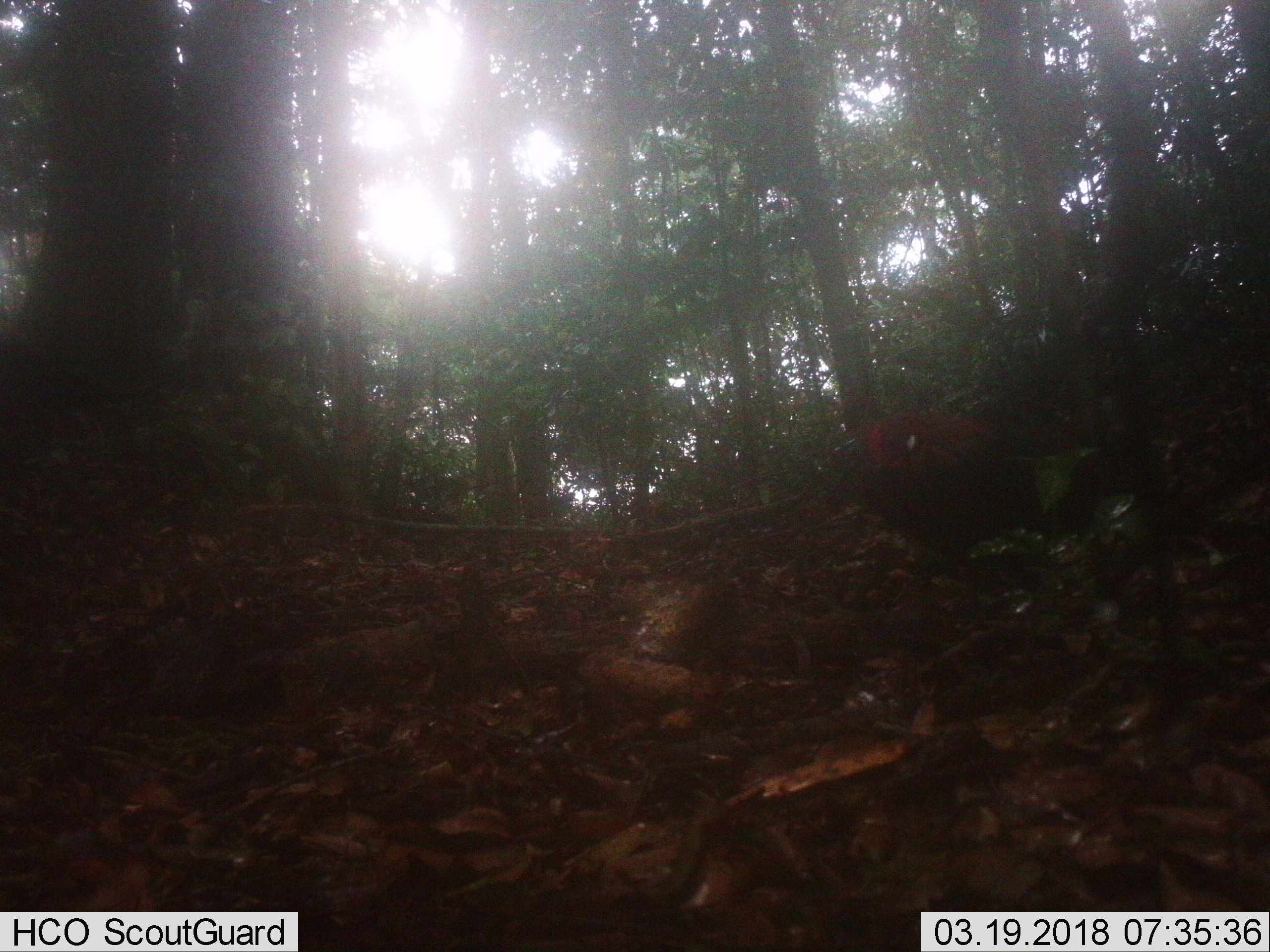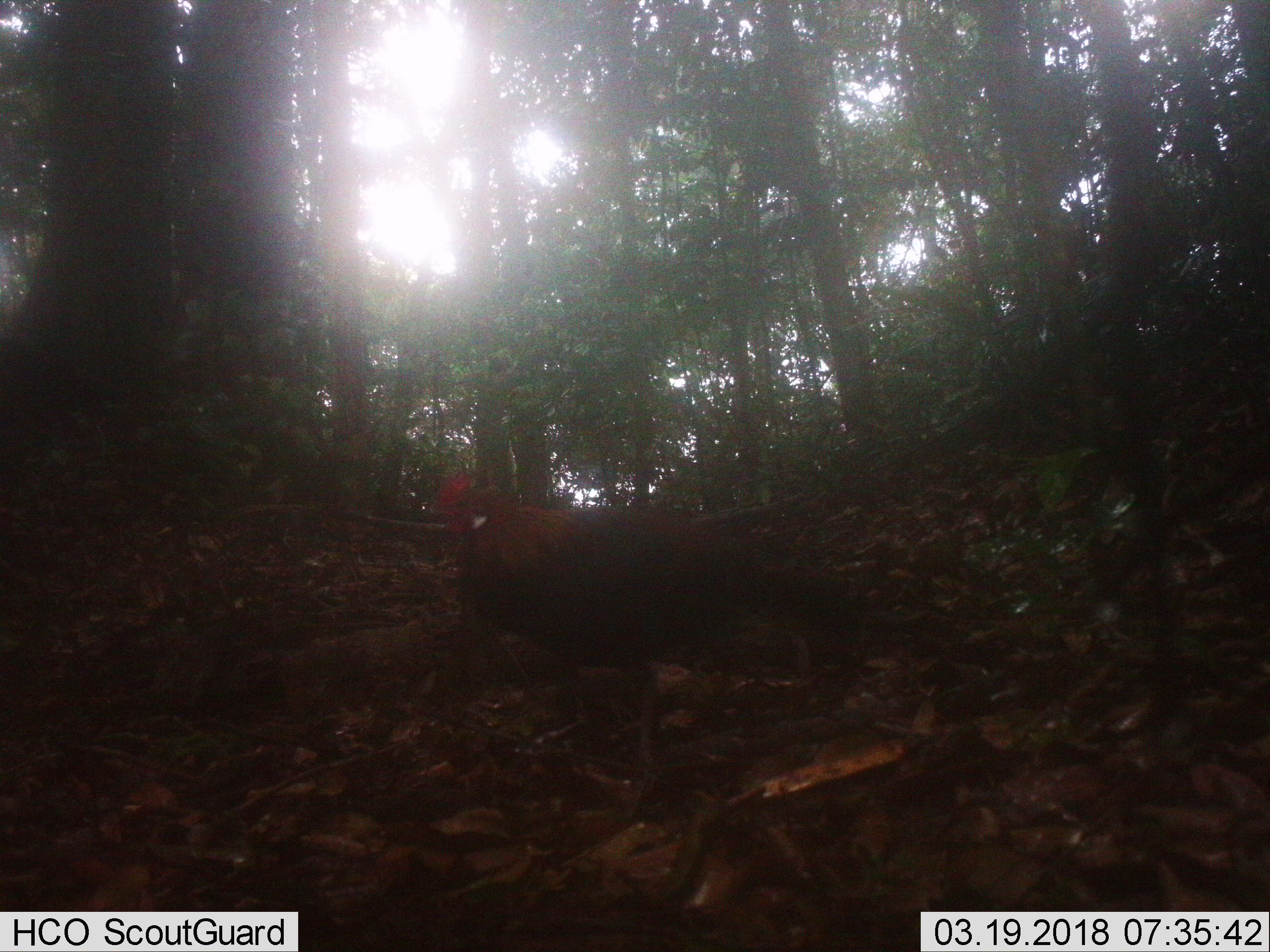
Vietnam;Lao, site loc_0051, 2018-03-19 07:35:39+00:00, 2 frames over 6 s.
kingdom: Animalia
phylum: Chordata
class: Aves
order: Galliformes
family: Phasianidae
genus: Gallus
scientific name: Gallus gallus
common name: red junglefowl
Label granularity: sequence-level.